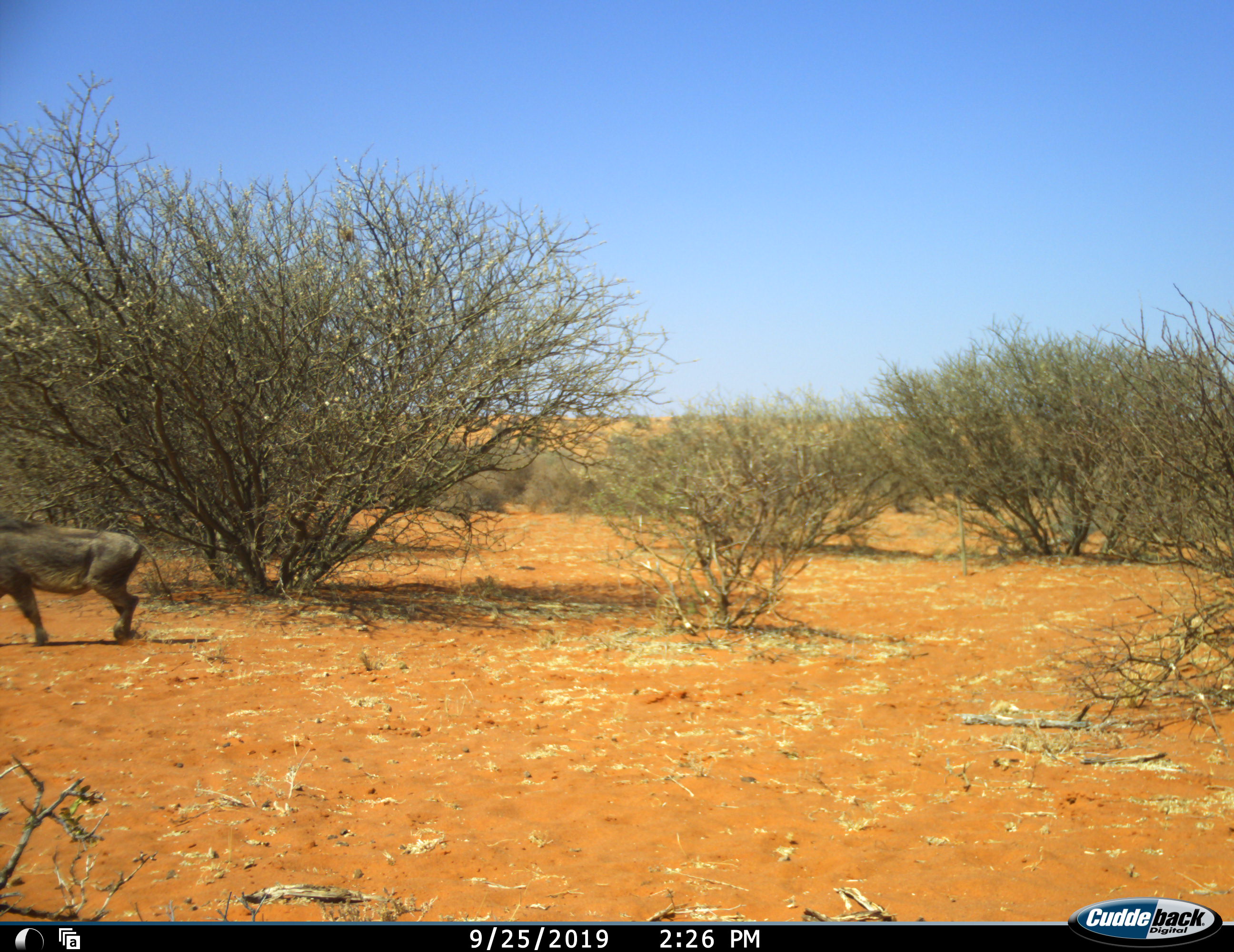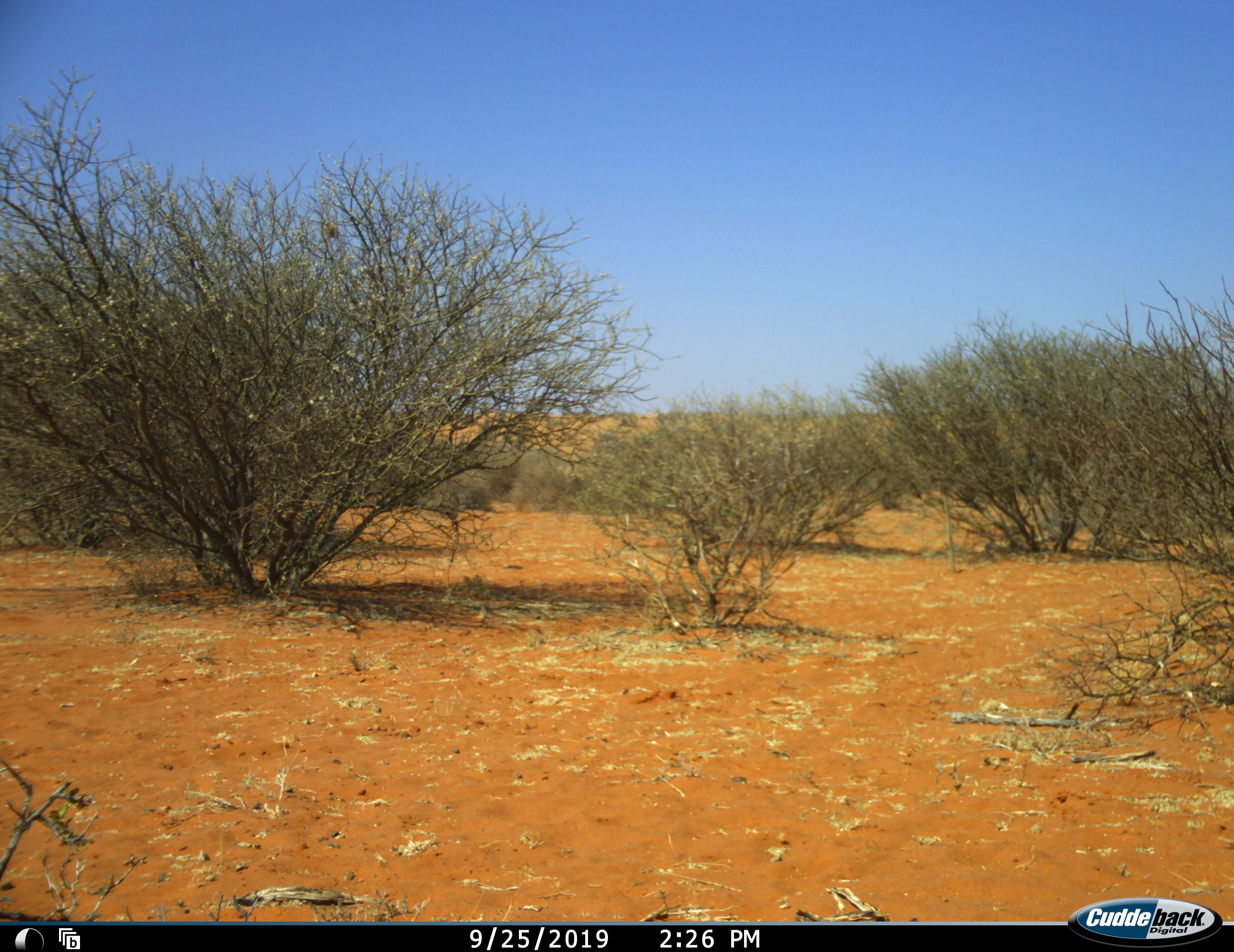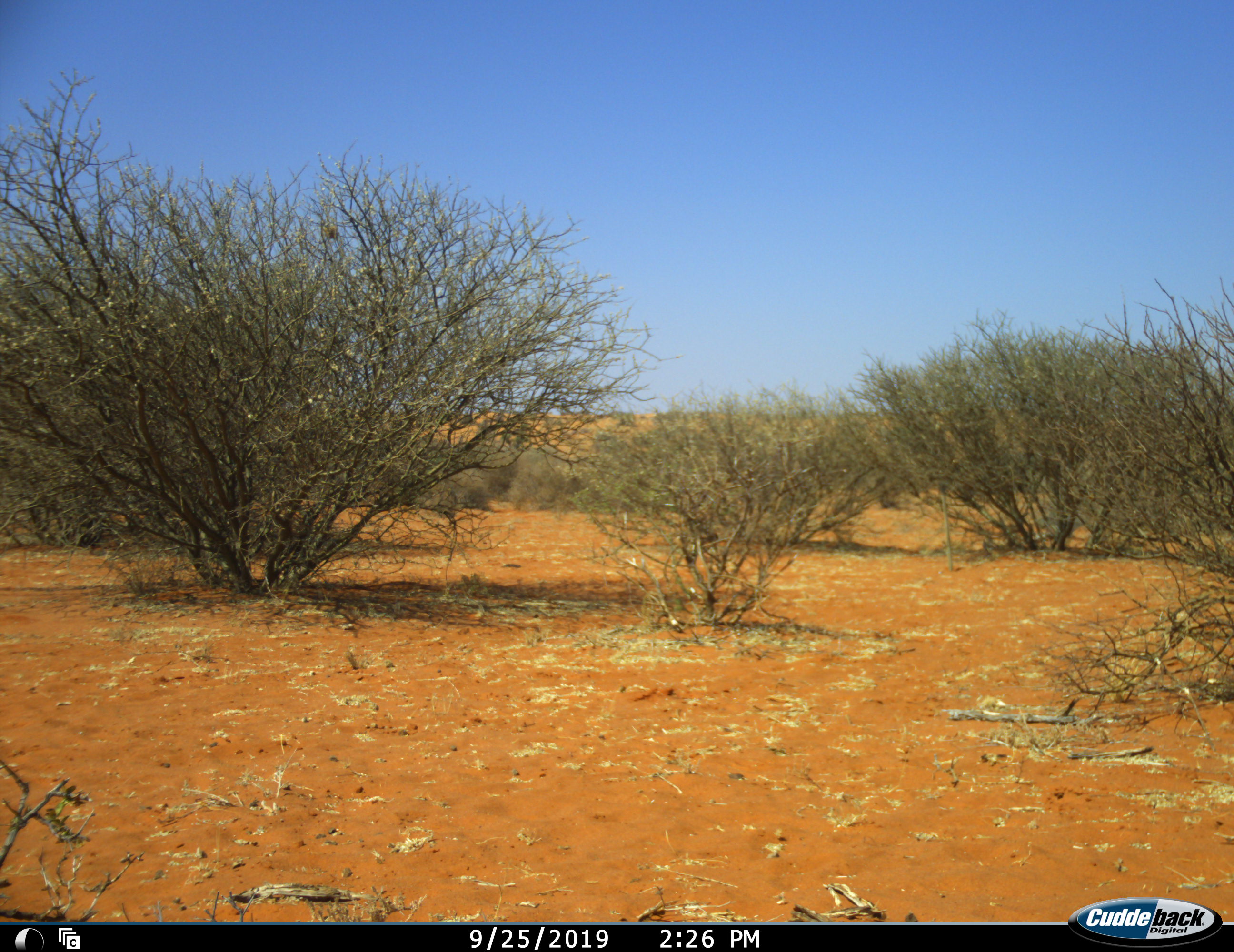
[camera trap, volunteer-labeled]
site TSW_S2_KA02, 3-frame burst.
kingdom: Animalia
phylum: Chordata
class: Mammalia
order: Artiodactyla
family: Suidae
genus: Phacochoerus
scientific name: Phacochoerus africanus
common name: warthog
Warthog (Phacochoerus africanus), count 1. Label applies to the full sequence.